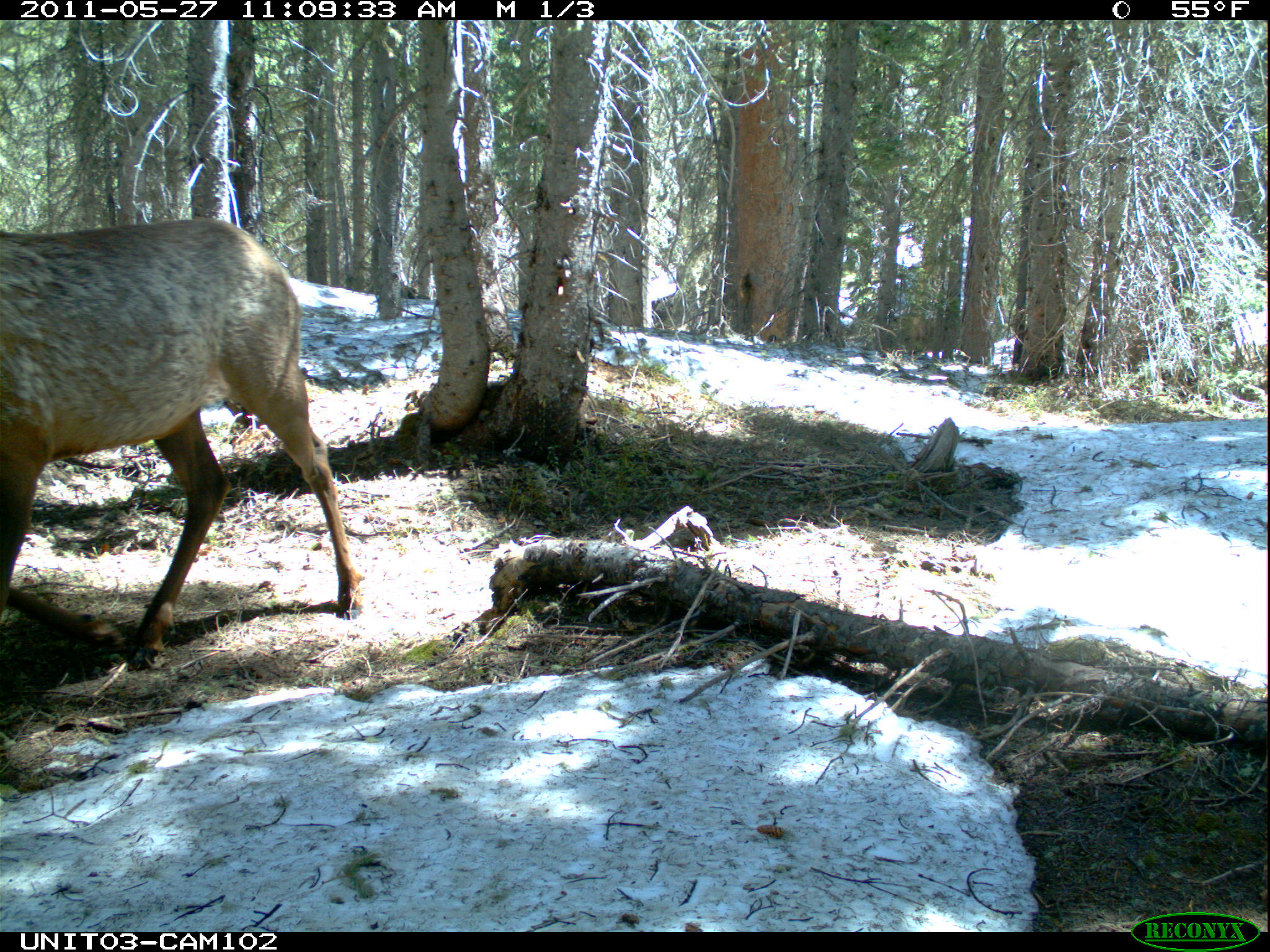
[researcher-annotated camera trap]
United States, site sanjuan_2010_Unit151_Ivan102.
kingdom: Animalia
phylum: Chordata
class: Mammalia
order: Artiodactyla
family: Cervidae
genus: Cervus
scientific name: Cervus elaphus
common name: red deer